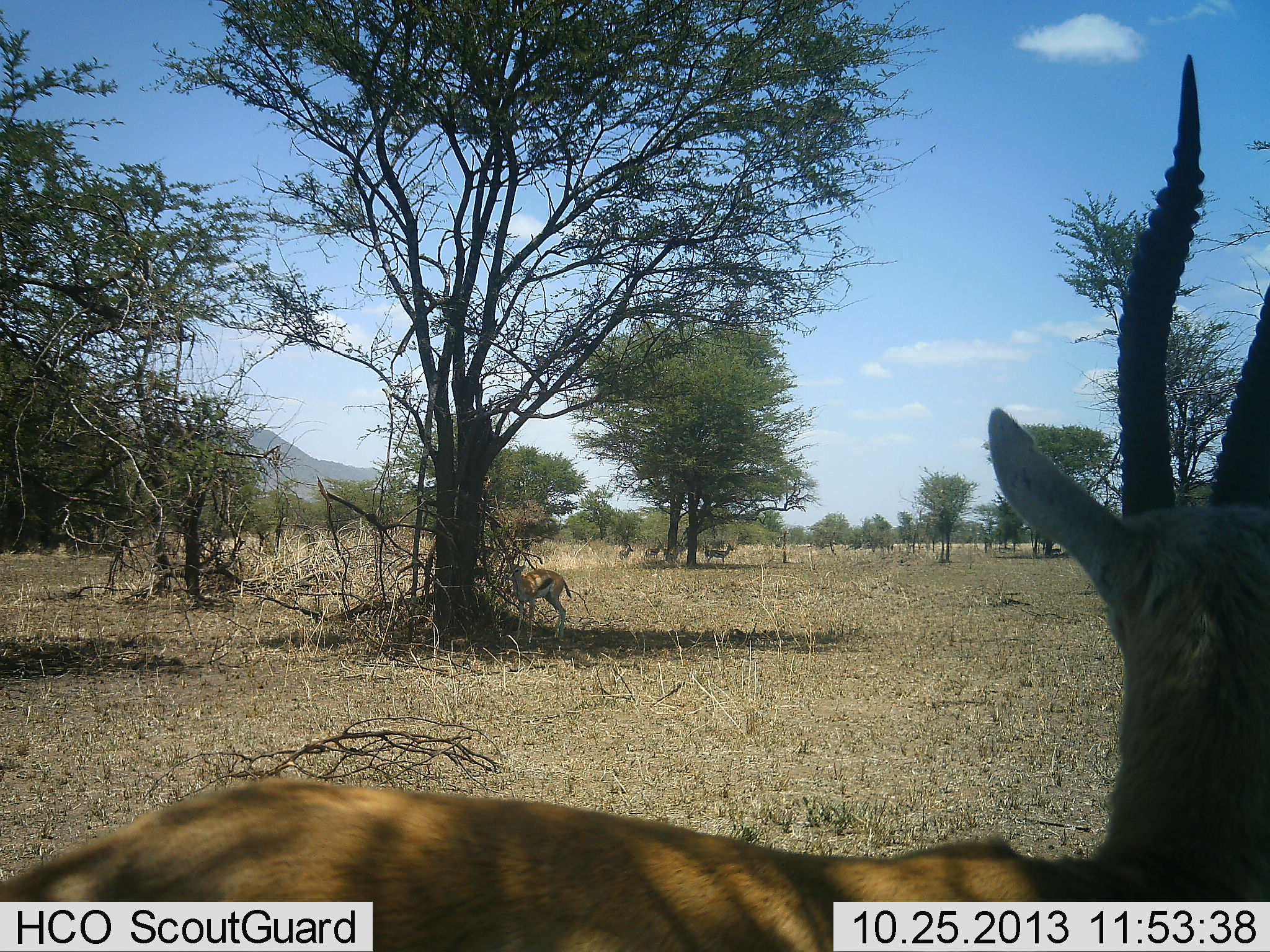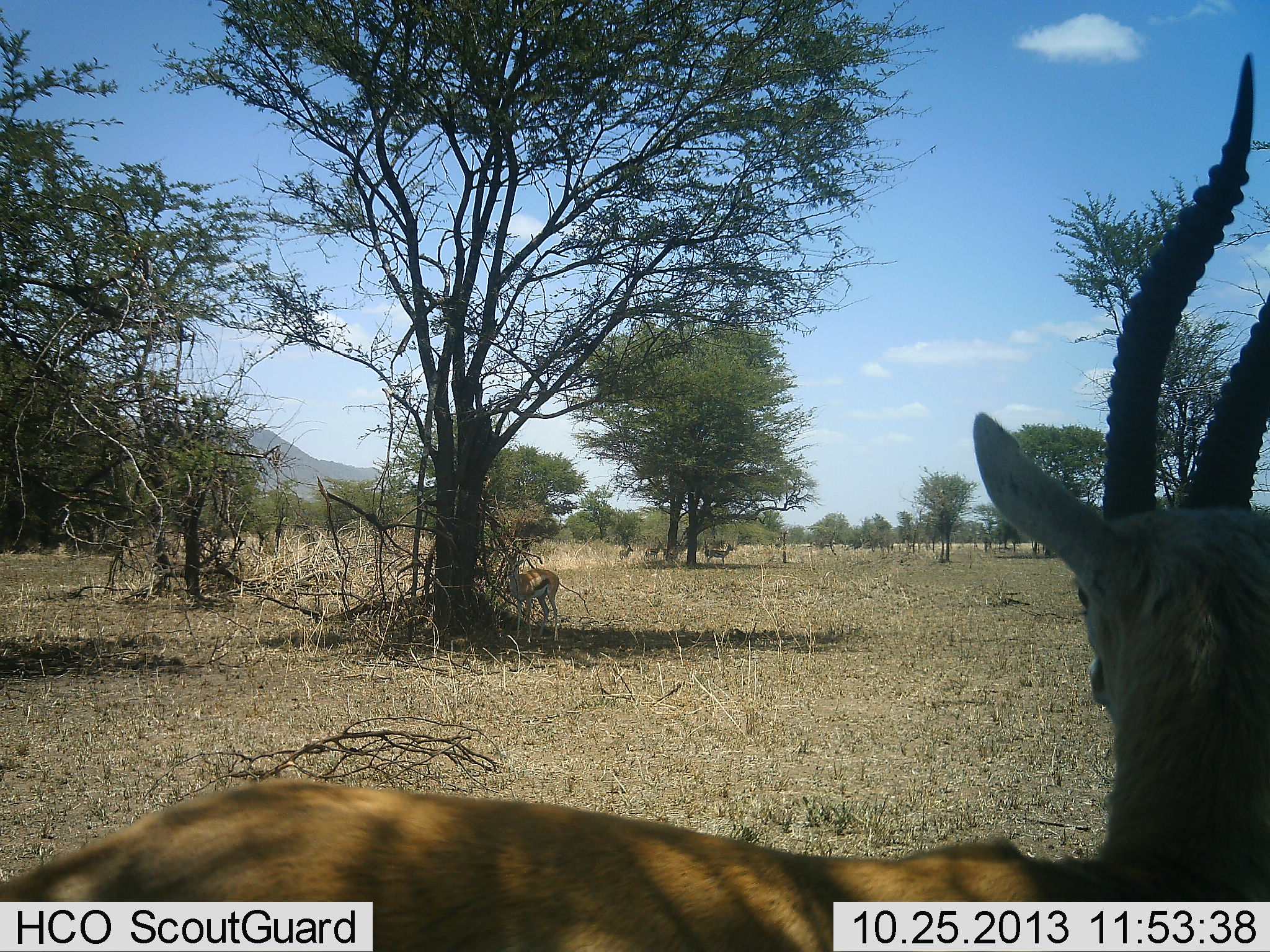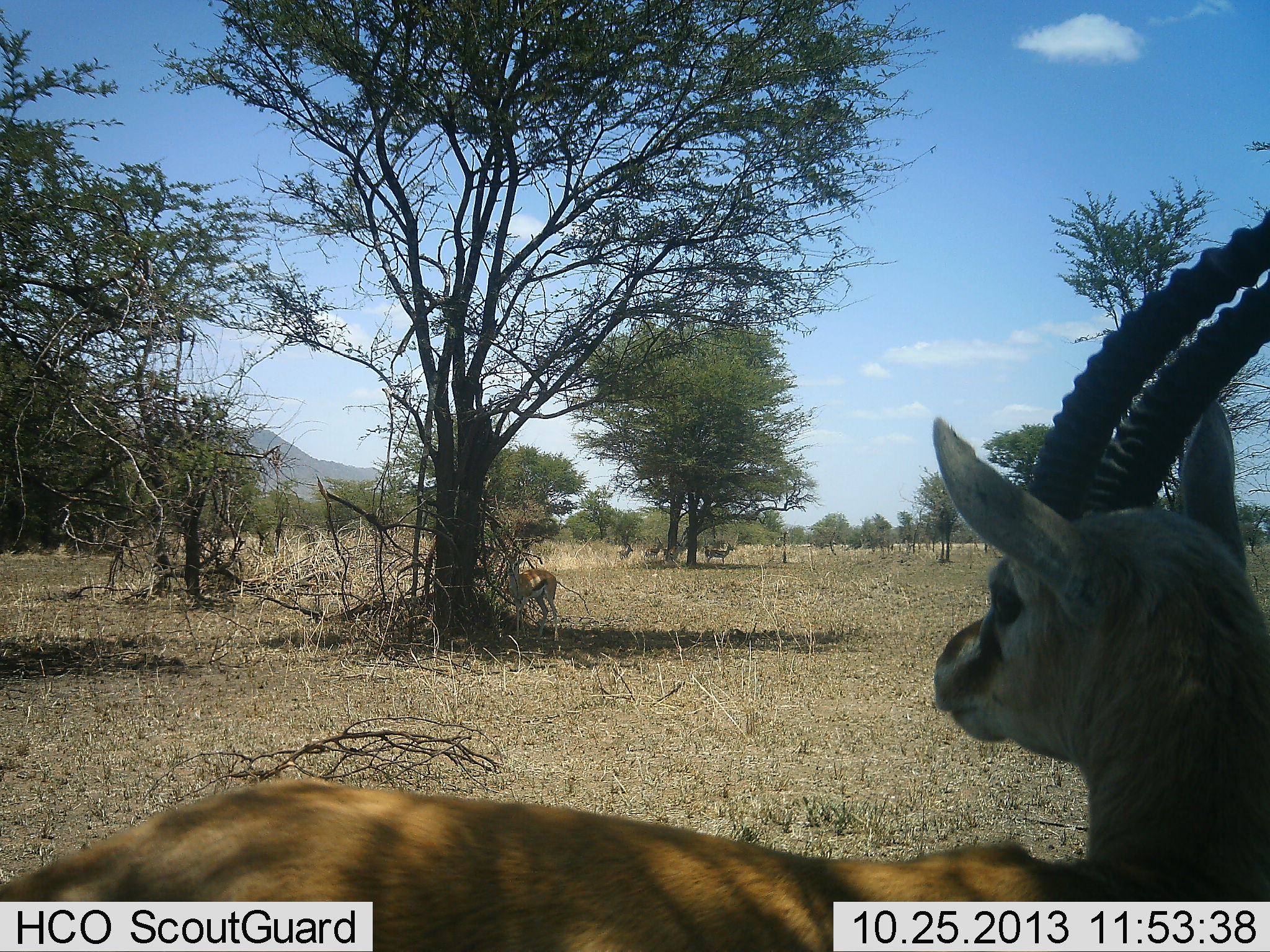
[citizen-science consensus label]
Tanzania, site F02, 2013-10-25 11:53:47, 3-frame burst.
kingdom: Animalia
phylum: Chordata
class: Mammalia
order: Artiodactyla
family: Bovidae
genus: Eudorcas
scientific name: Eudorcas thomsonii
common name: thomson's gazelle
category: gazellethomsons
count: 2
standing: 100%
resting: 0%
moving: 20%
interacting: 10%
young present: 0%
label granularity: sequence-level